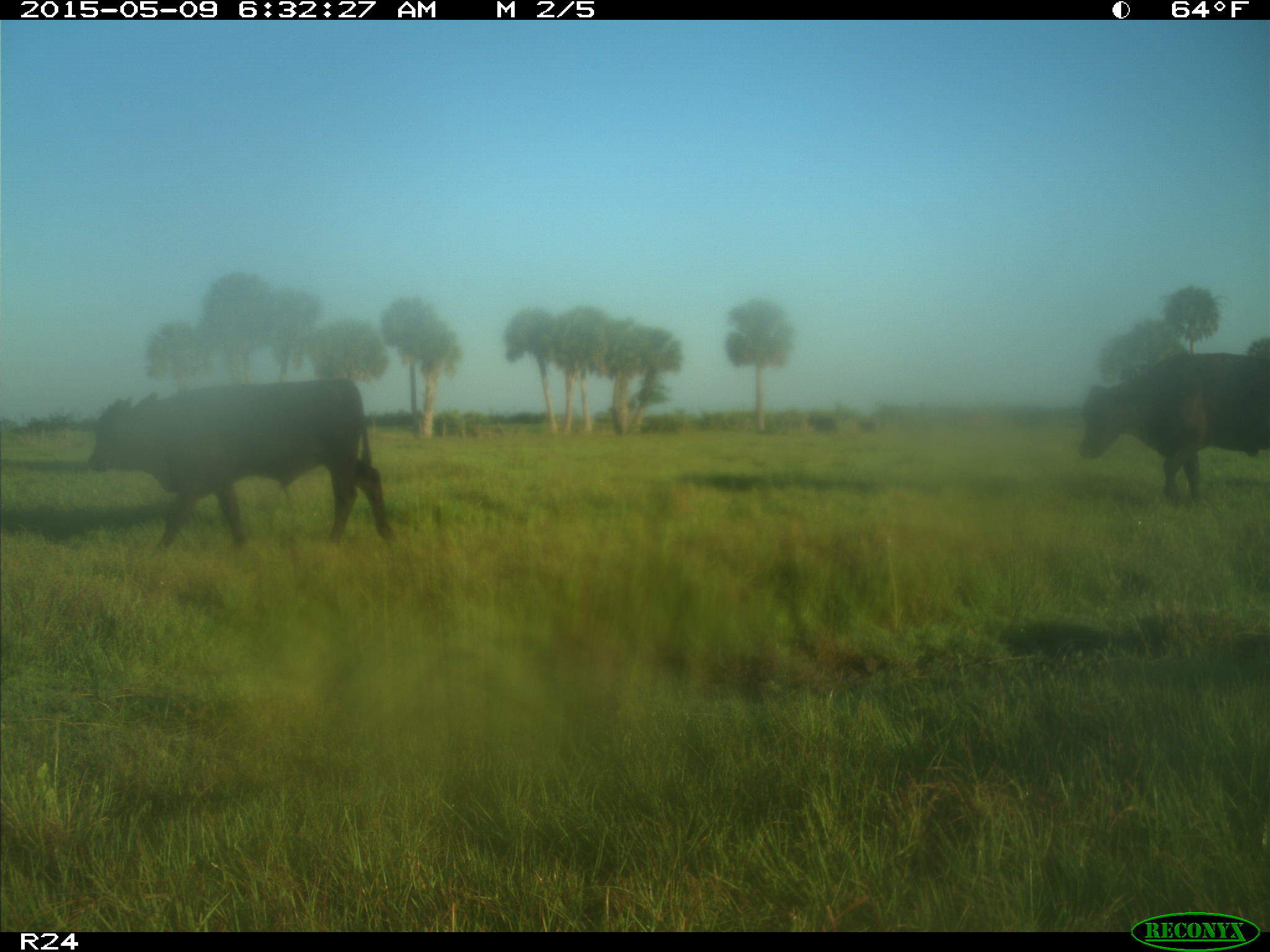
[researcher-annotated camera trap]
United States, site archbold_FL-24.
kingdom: Animalia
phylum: Chordata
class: Mammalia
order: Artiodactyla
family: Bovidae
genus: Bos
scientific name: Bos taurus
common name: domestic cow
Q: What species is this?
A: Bos taurus (domestic cow).